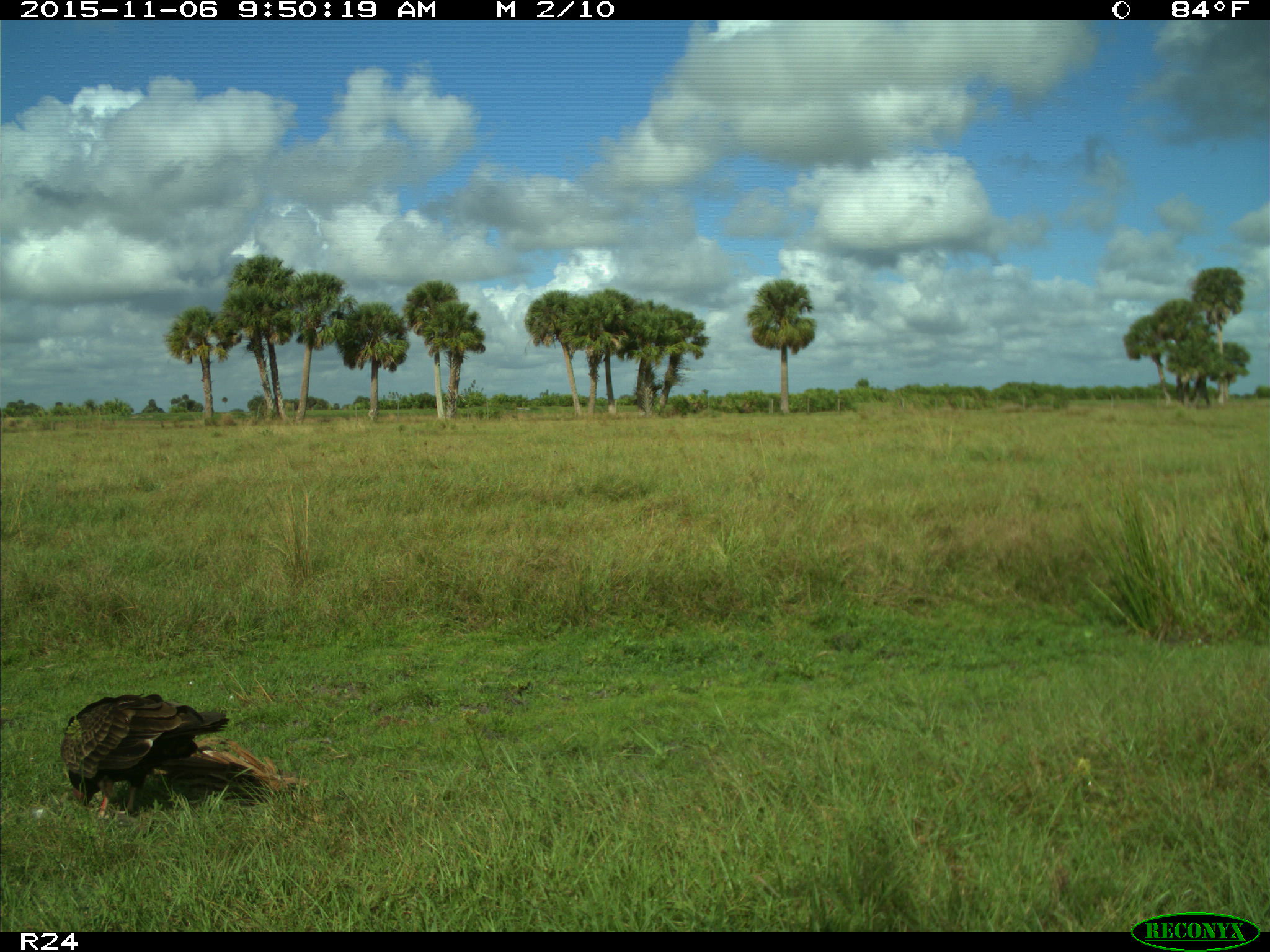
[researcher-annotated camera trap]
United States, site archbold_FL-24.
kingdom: Animalia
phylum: Chordata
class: Aves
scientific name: Aves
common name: birds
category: unidentified bird